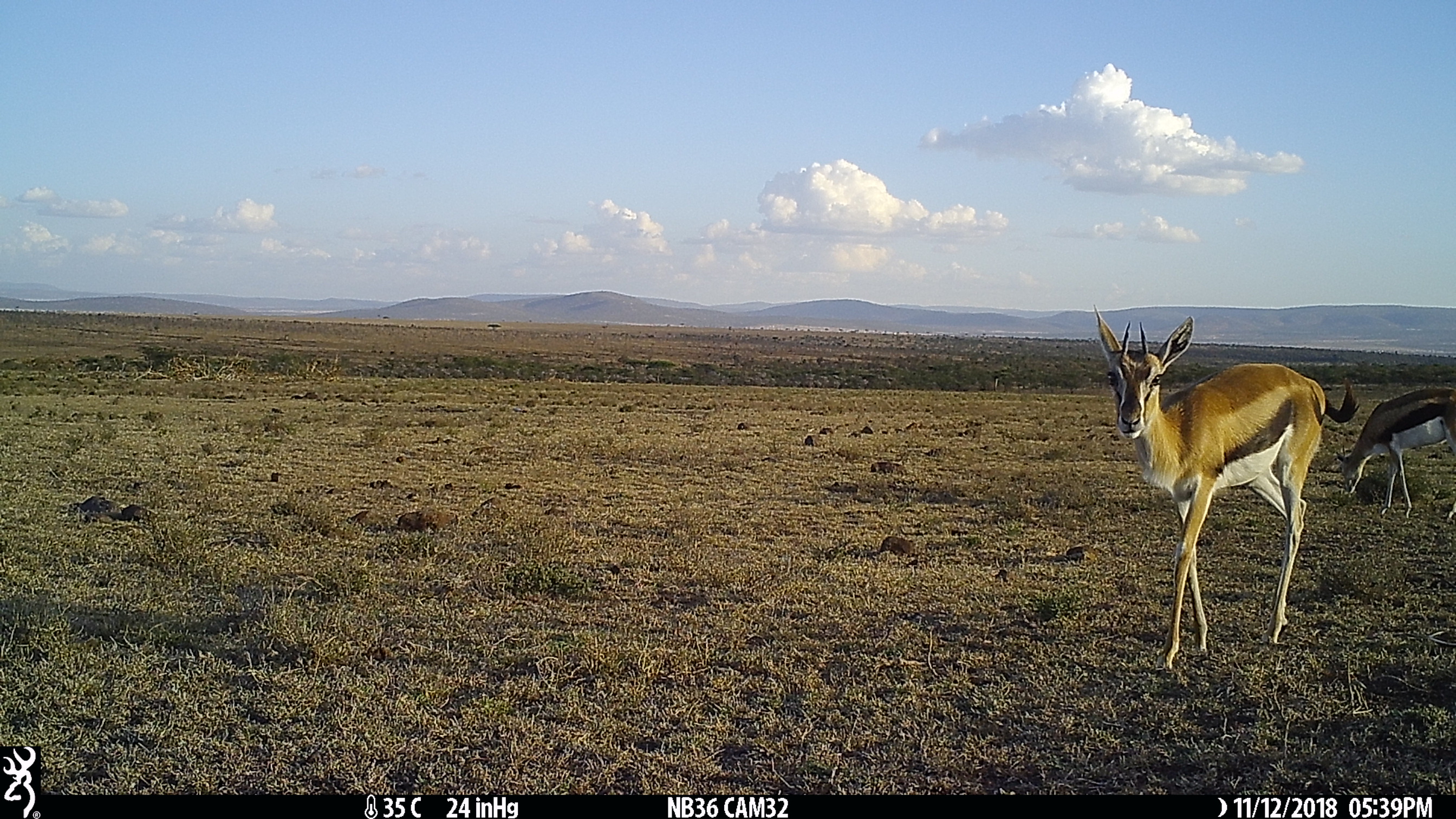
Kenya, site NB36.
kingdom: Animalia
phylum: Chordata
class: Mammalia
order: Artiodactyla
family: Bovidae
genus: Eudorcas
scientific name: Eudorcas thomsonii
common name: thomon's gazelle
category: gazelle thomsons